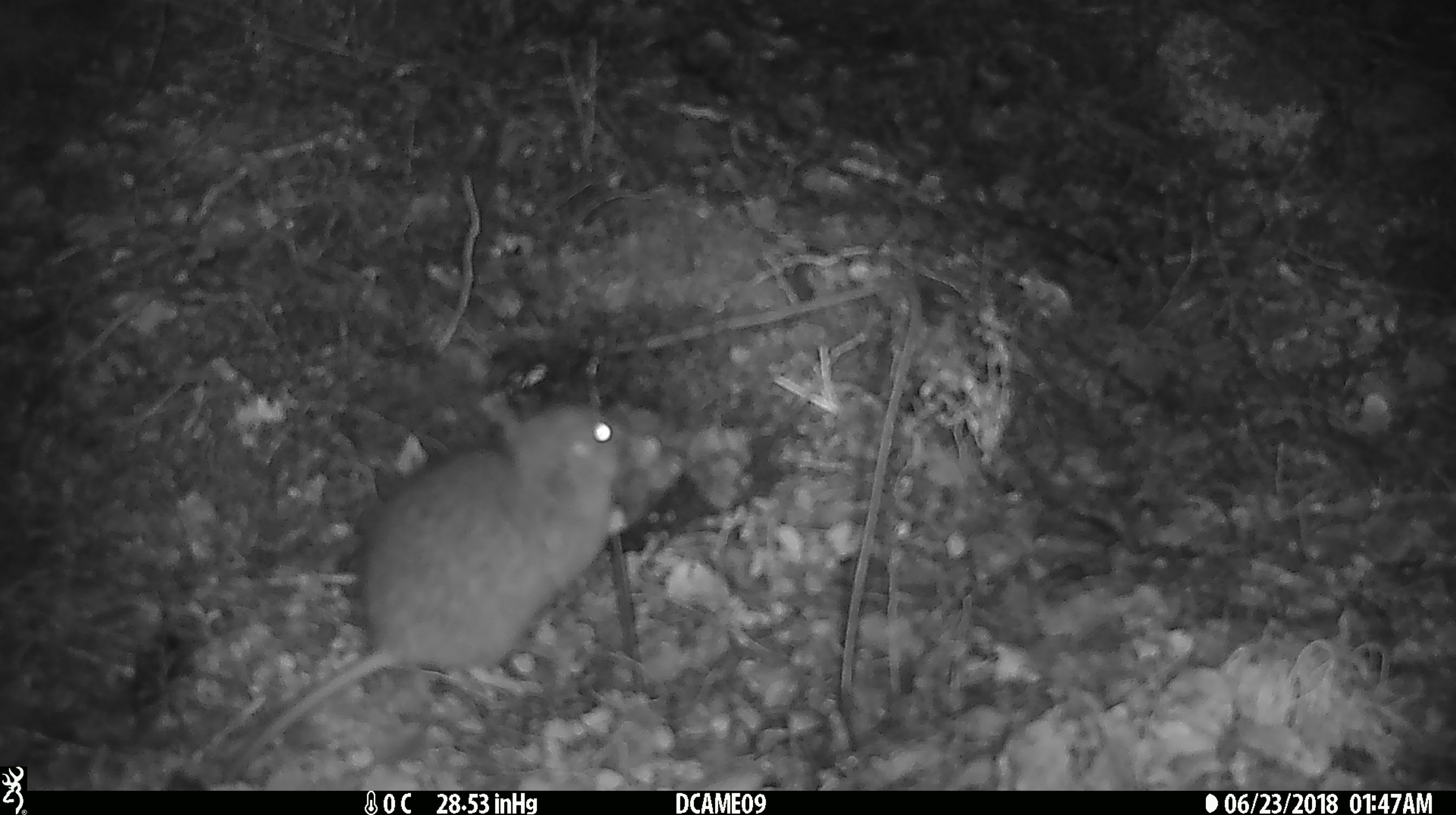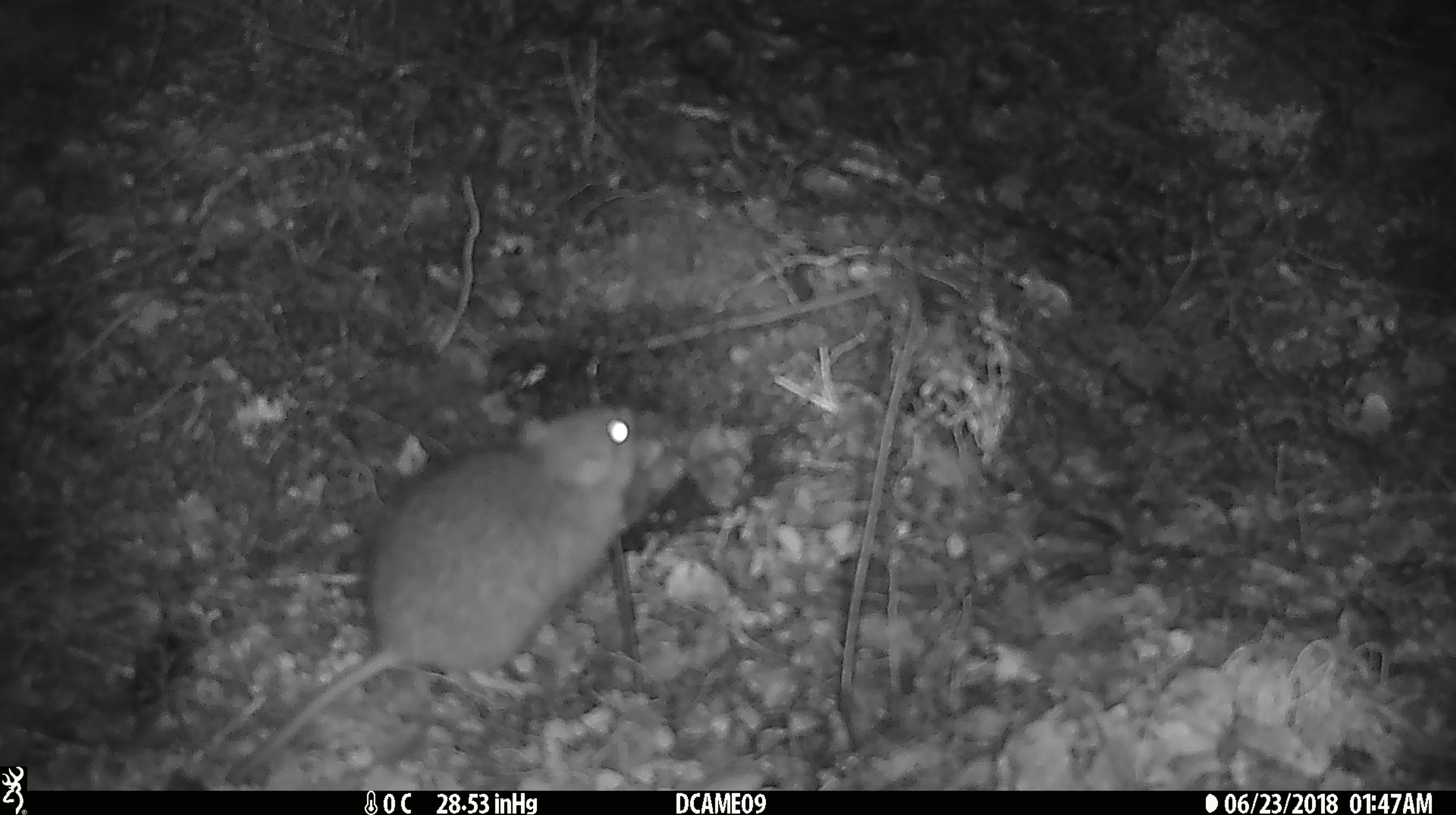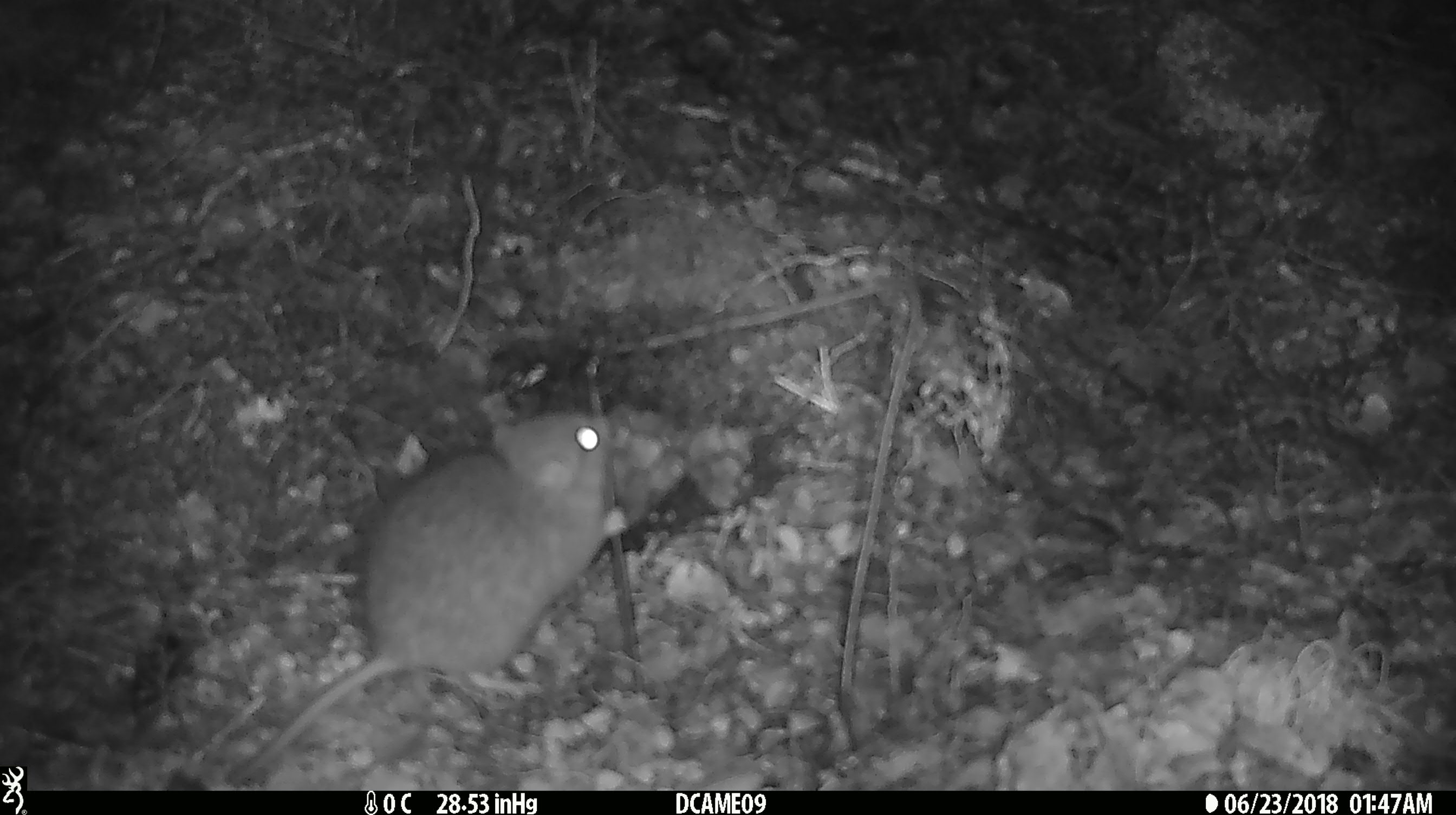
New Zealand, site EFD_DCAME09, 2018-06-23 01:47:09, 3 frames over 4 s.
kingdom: Animalia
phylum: Chordata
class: Mammalia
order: Rodentia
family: Muridae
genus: Rattus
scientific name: Rattus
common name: rat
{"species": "rat (Rattus)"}